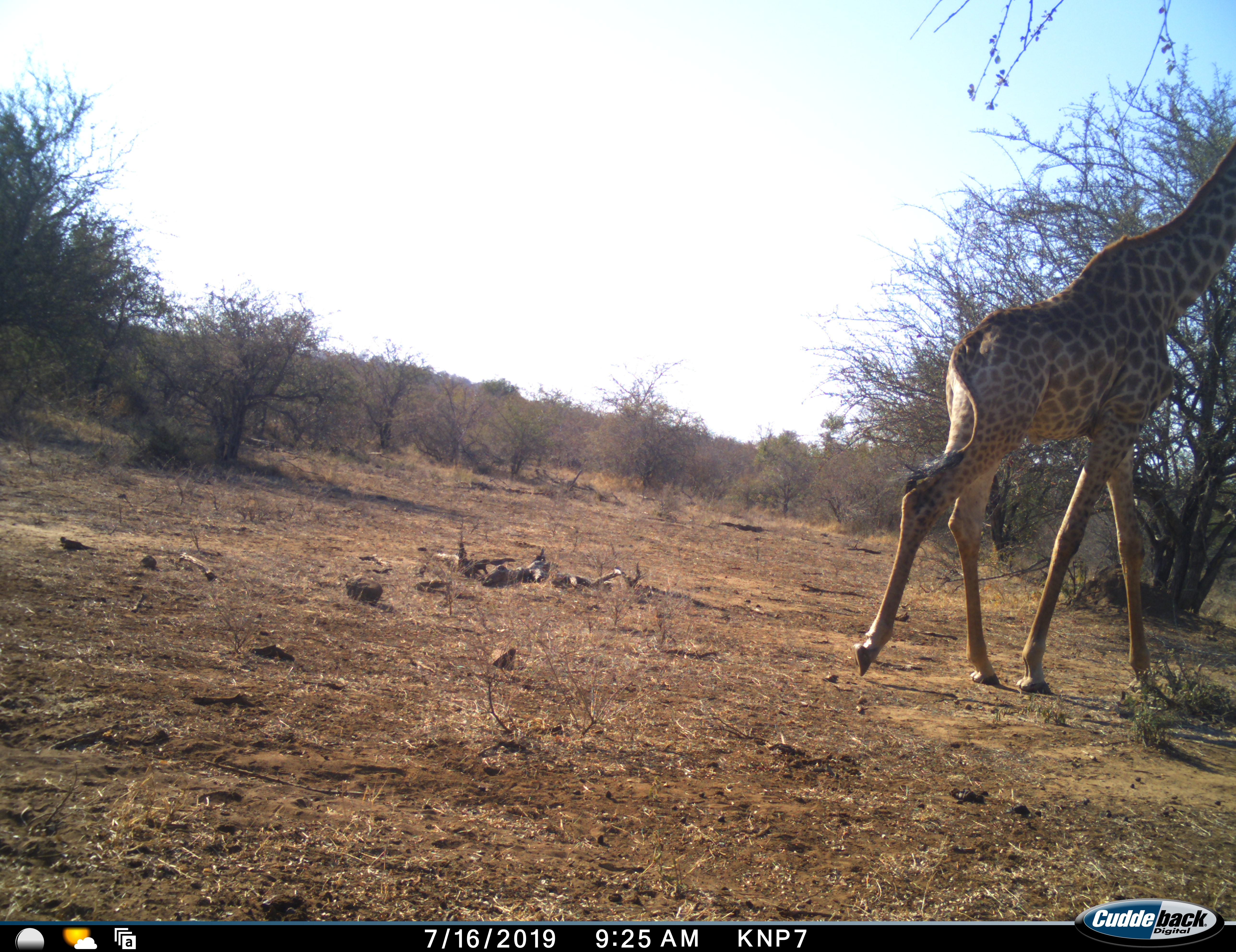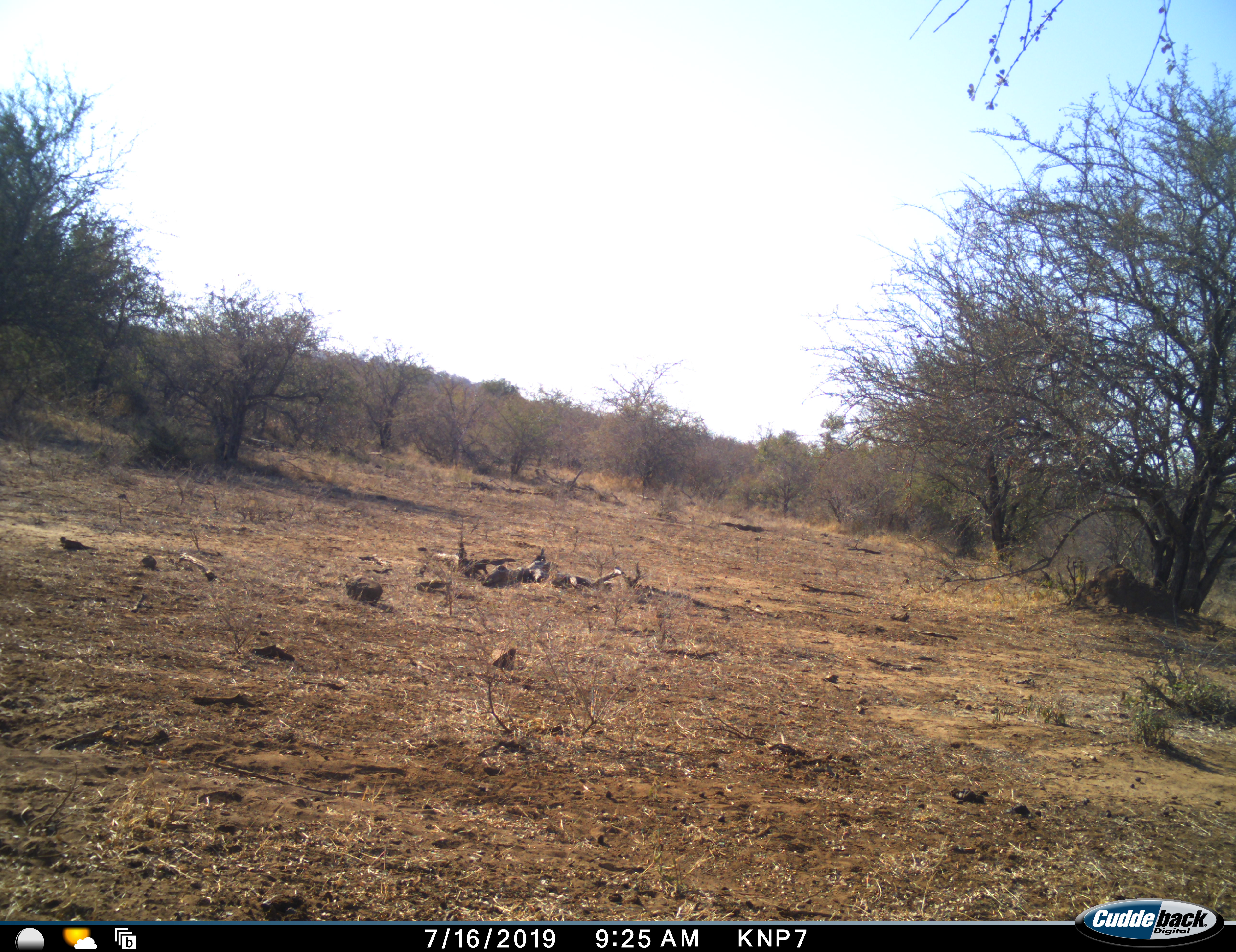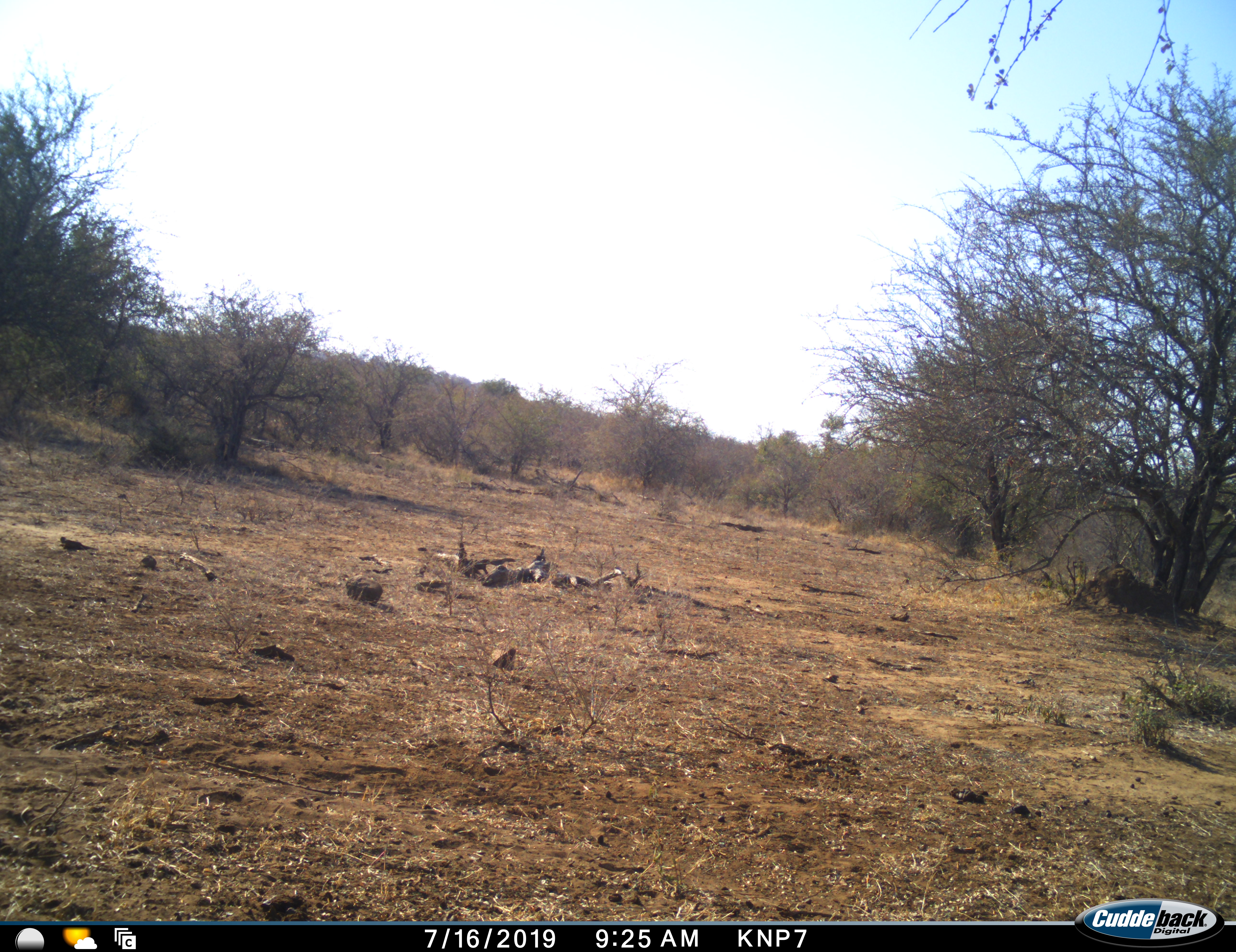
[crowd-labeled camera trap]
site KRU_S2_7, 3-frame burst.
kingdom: Animalia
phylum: Chordata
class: Mammalia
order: Artiodactyla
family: Giraffidae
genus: Giraffa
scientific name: Giraffa camelopardalis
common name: giraffe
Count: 1.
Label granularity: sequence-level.